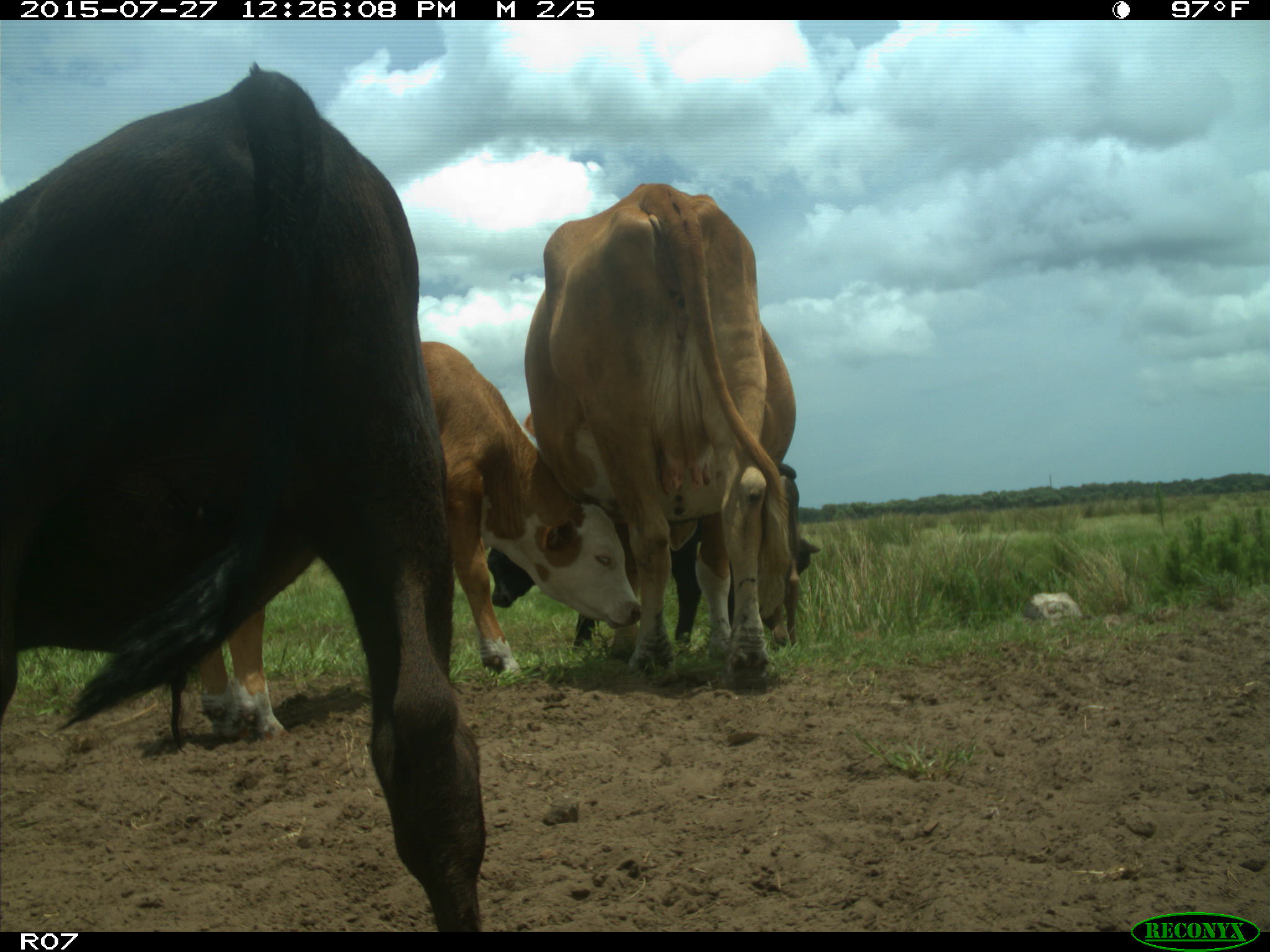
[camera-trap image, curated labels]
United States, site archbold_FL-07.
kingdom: Animalia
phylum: Chordata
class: Mammalia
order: Artiodactyla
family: Bovidae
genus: Bos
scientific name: Bos taurus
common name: domestic cow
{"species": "Bos taurus (domestic cow)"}